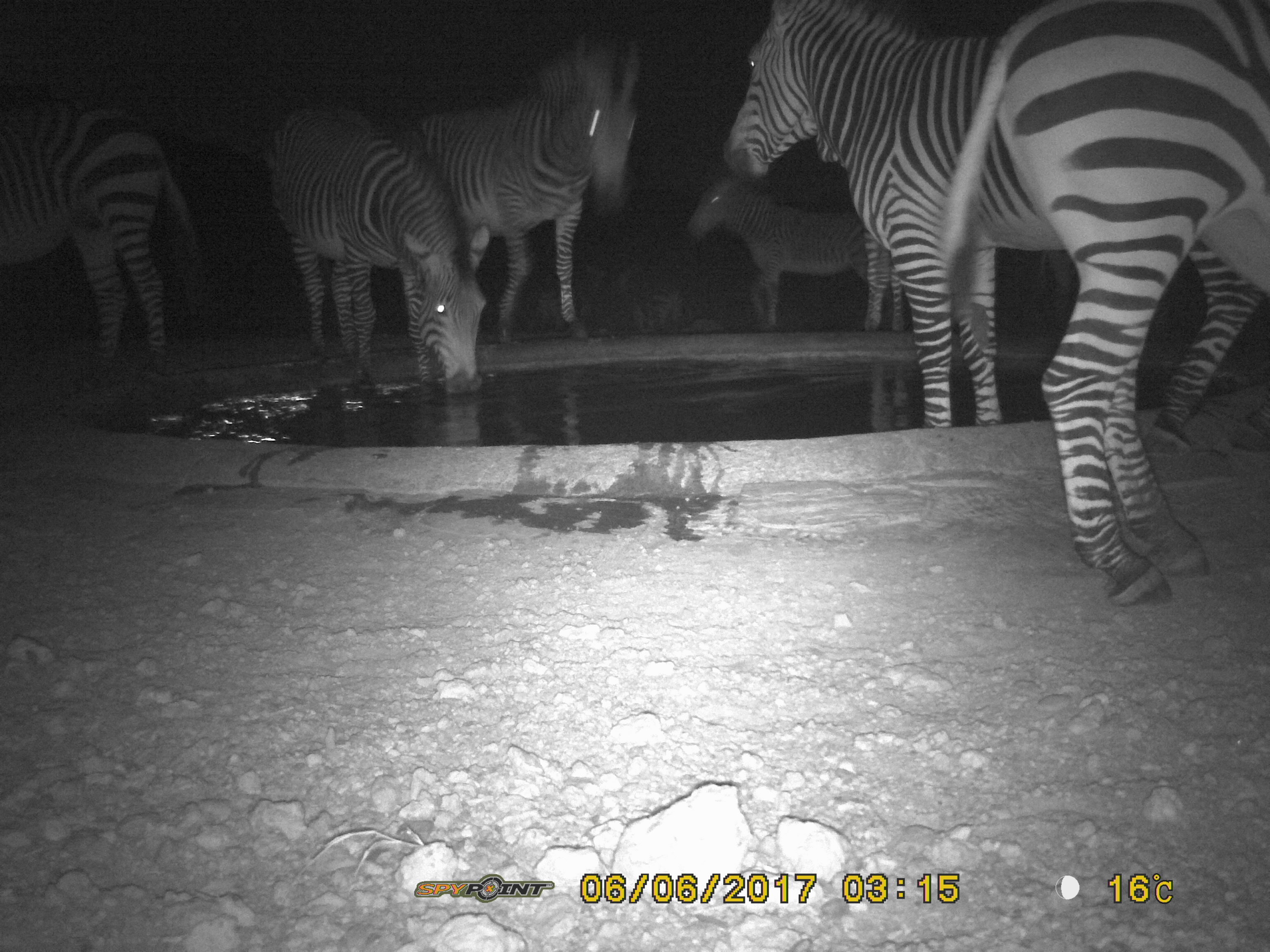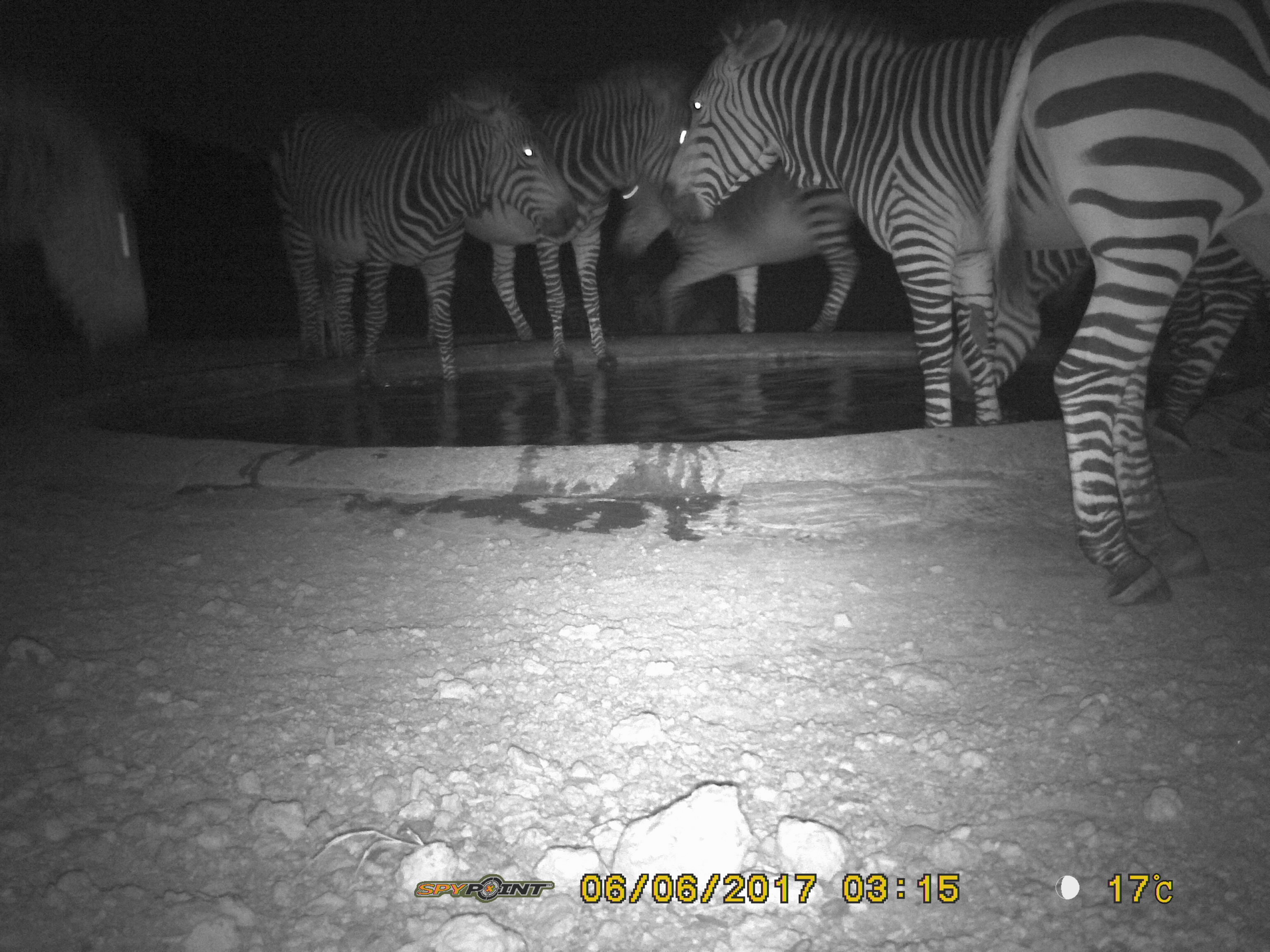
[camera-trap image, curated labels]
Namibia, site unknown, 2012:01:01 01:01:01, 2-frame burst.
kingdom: Animalia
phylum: Chordata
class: Mammalia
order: Perissodactyla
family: Equidae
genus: Equus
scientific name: Equus zebra hartmannae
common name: hartmann's mountain zebra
Equus zebra hartmannae (hartmann's mountain zebra).